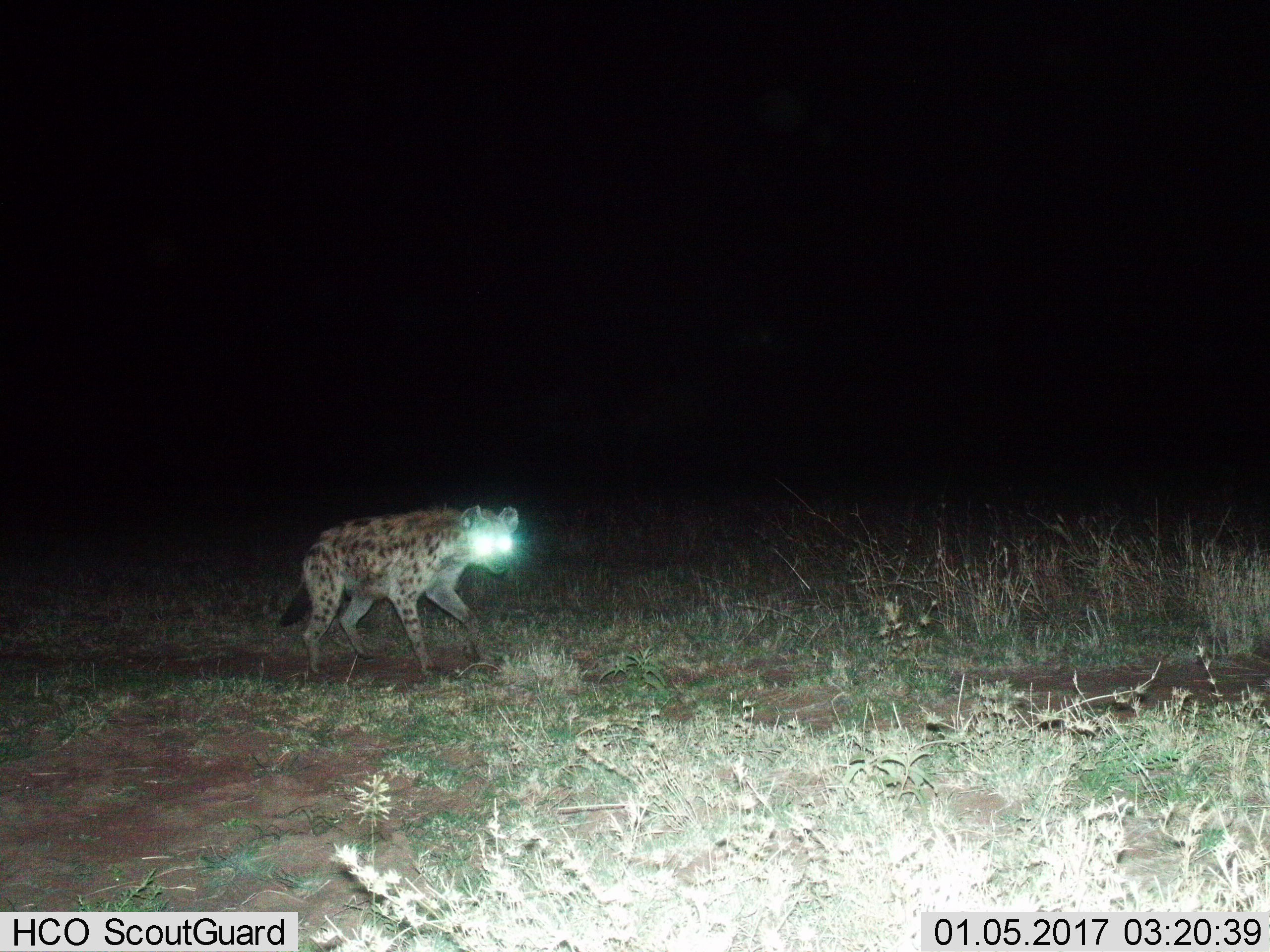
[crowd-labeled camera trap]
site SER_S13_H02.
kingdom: Animalia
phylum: Chordata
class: Mammalia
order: Carnivora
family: Hyaenidae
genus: Crocuta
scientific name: Crocuta crocuta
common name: spotted hyena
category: hyenaspotted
Hyenaspotted (spotted hyena) (Crocuta crocuta), count 1. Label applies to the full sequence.